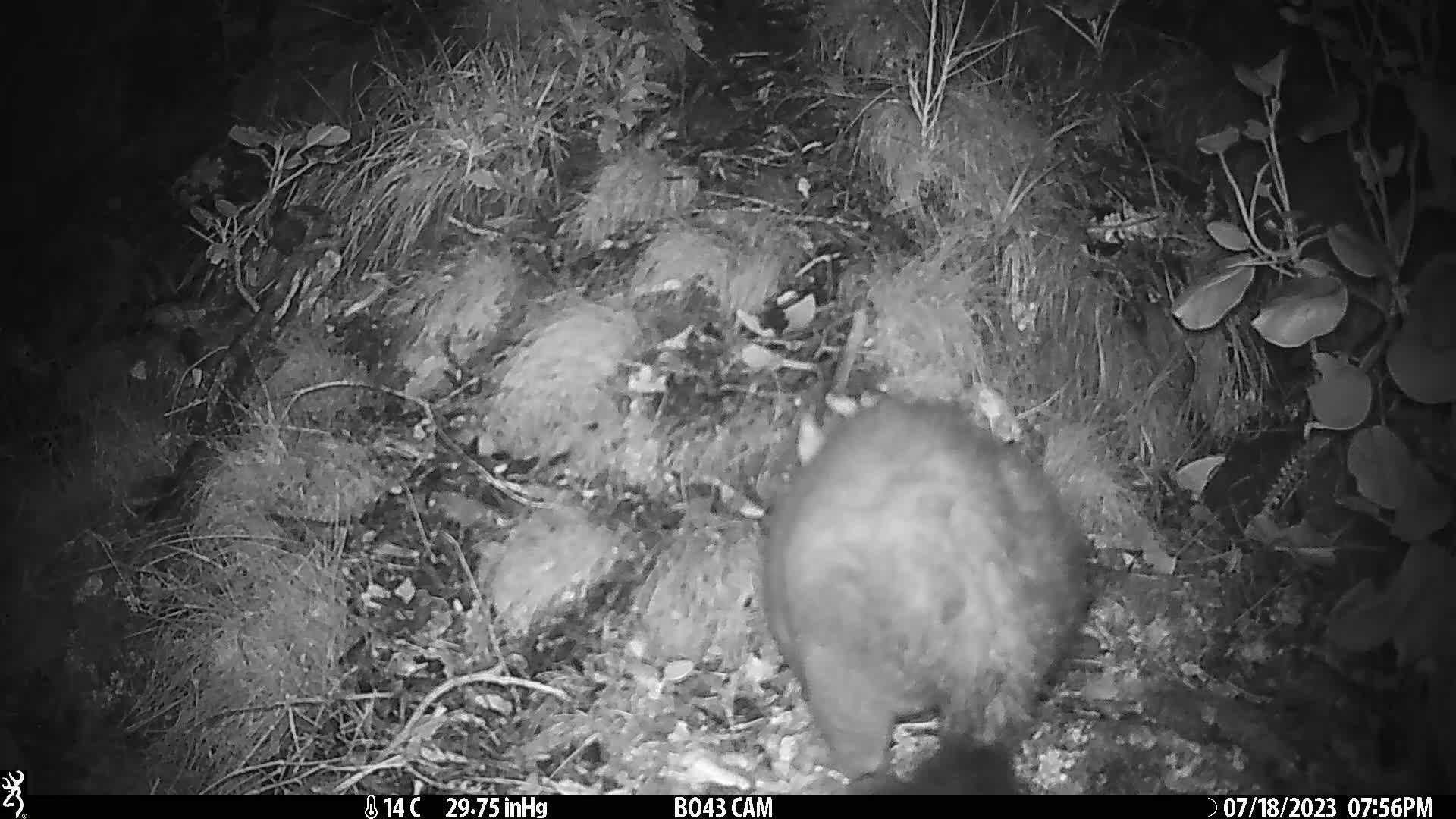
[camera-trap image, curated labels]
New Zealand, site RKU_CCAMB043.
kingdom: Animalia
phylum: Chordata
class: Mammalia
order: Diprotodontia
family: Phalangeridae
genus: Trichosurus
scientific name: Trichosurus vulpecula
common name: common brushtail possum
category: possum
Possum (common brushtail possum) (Trichosurus vulpecula).